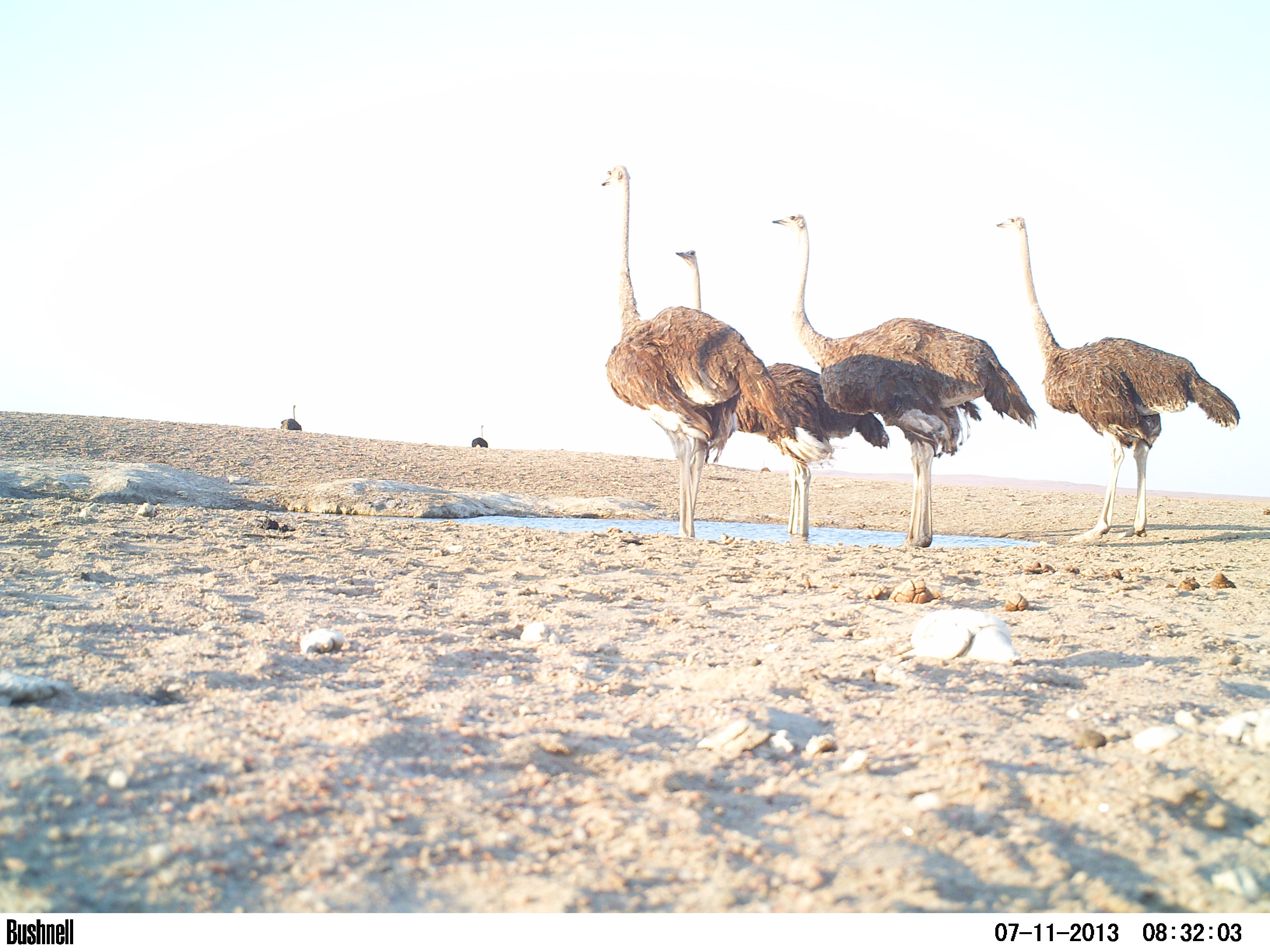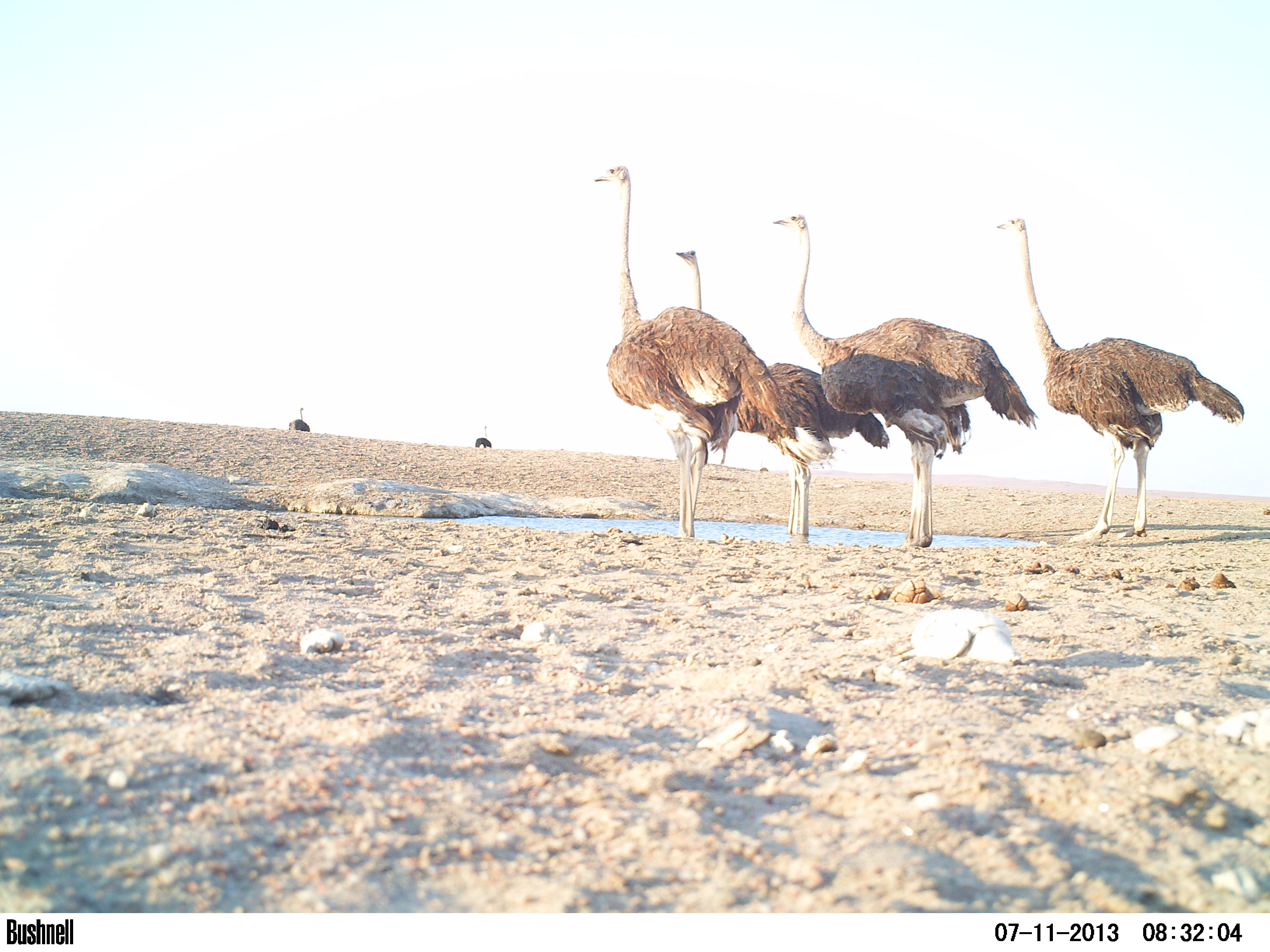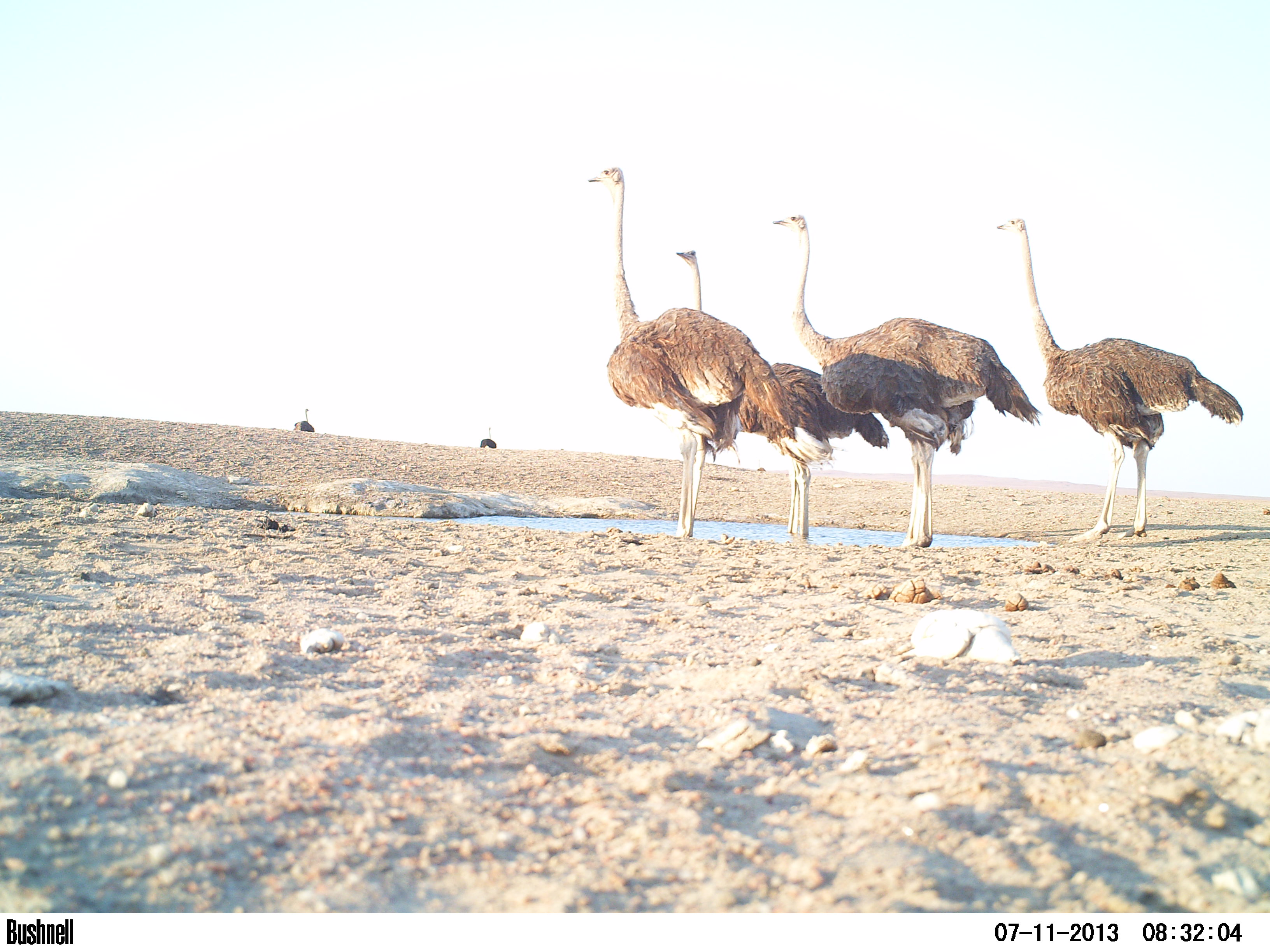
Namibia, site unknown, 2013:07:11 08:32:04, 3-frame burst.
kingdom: Animalia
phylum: Chordata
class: Aves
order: Struthioniformes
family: Struthionidae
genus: Struthio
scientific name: Struthio camelus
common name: common ostrich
Struthio camelus (common ostrich).